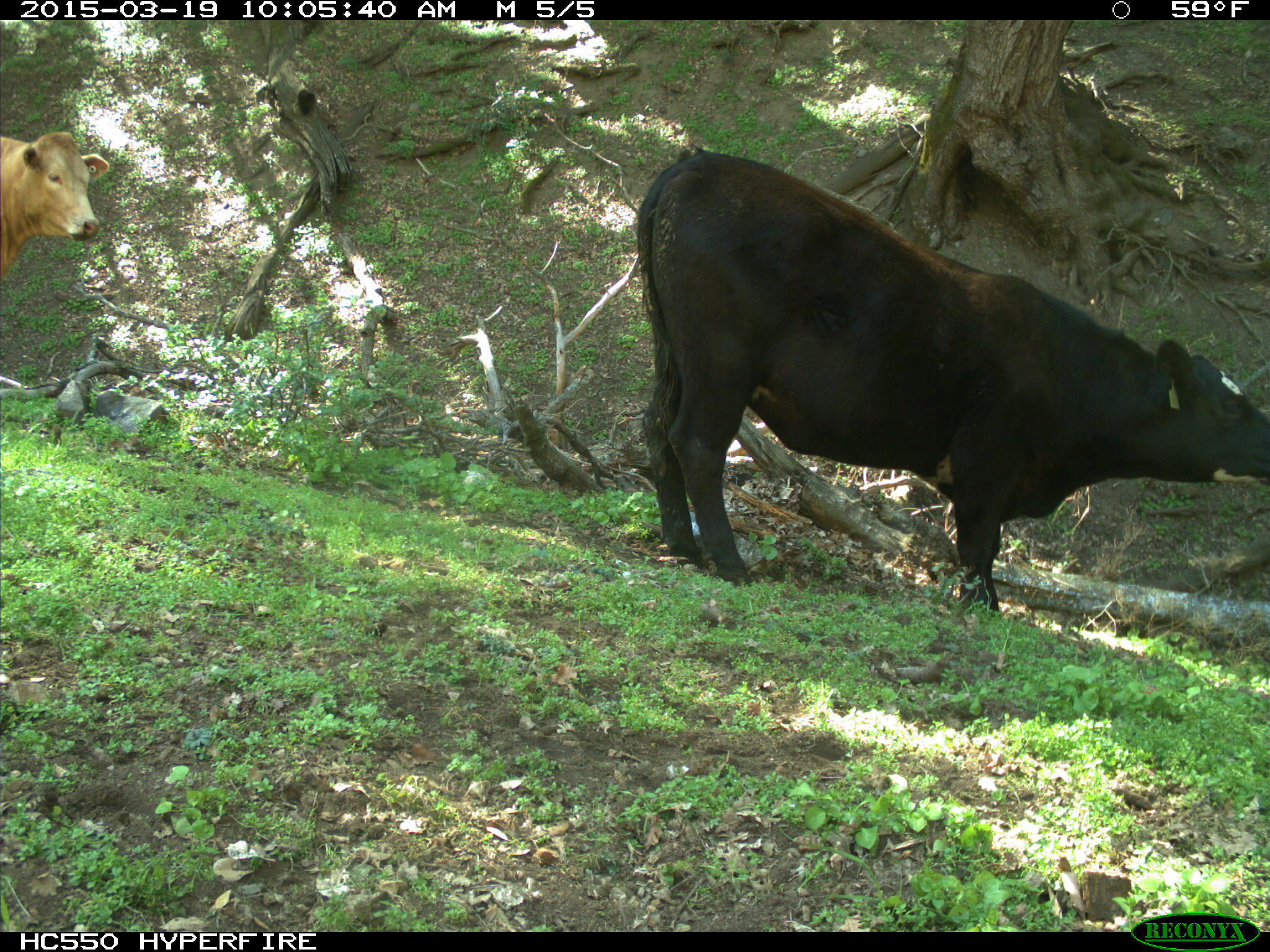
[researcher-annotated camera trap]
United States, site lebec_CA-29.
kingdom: Animalia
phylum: Chordata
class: Mammalia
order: Artiodactyla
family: Bovidae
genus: Bos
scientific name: Bos taurus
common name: domestic cow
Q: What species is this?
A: Bos taurus (domestic cow).